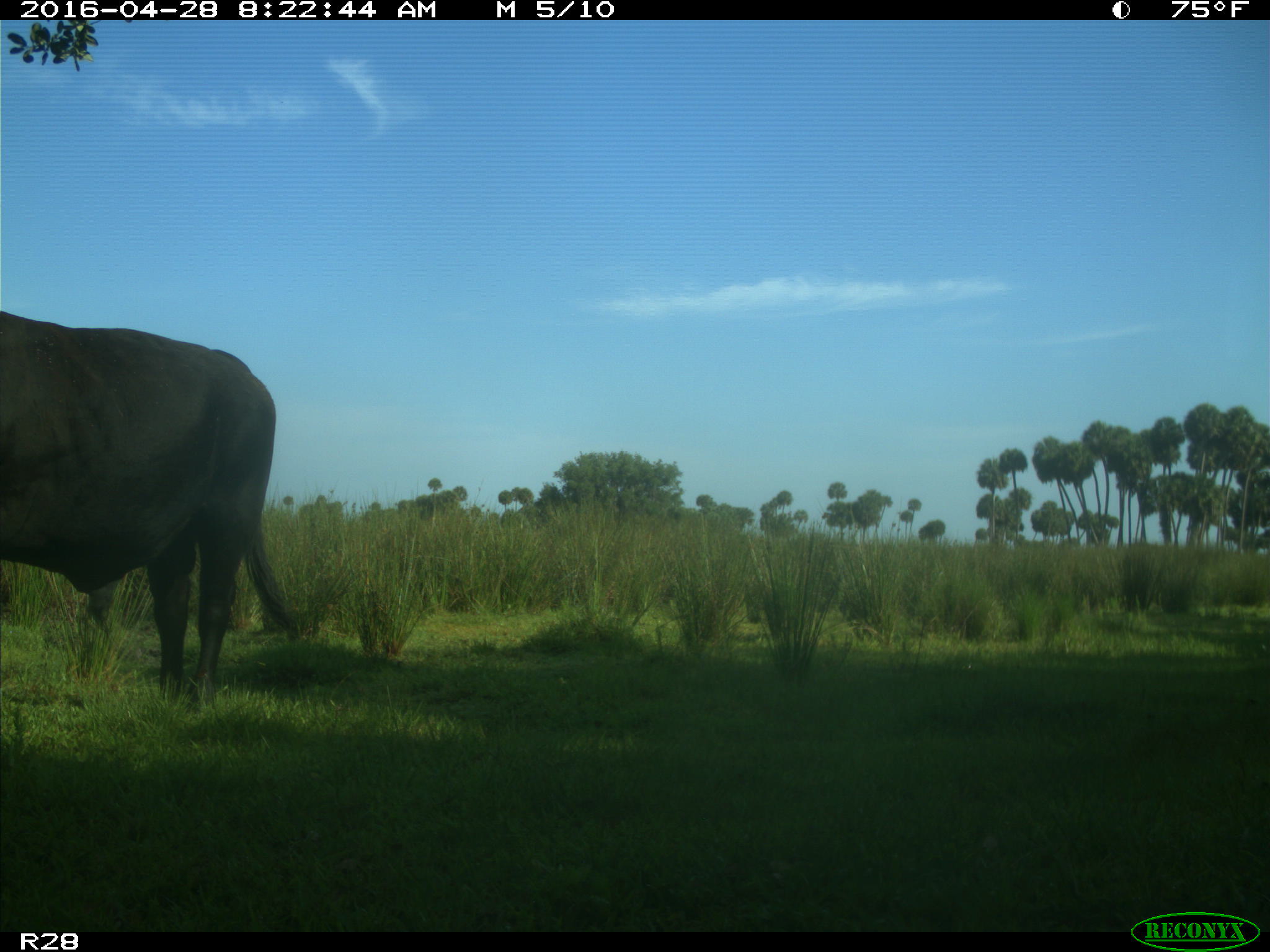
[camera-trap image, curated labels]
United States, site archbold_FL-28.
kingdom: Animalia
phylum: Chordata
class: Mammalia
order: Artiodactyla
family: Bovidae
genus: Bos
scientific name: Bos taurus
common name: domestic cow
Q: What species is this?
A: Bos taurus (domestic cow).